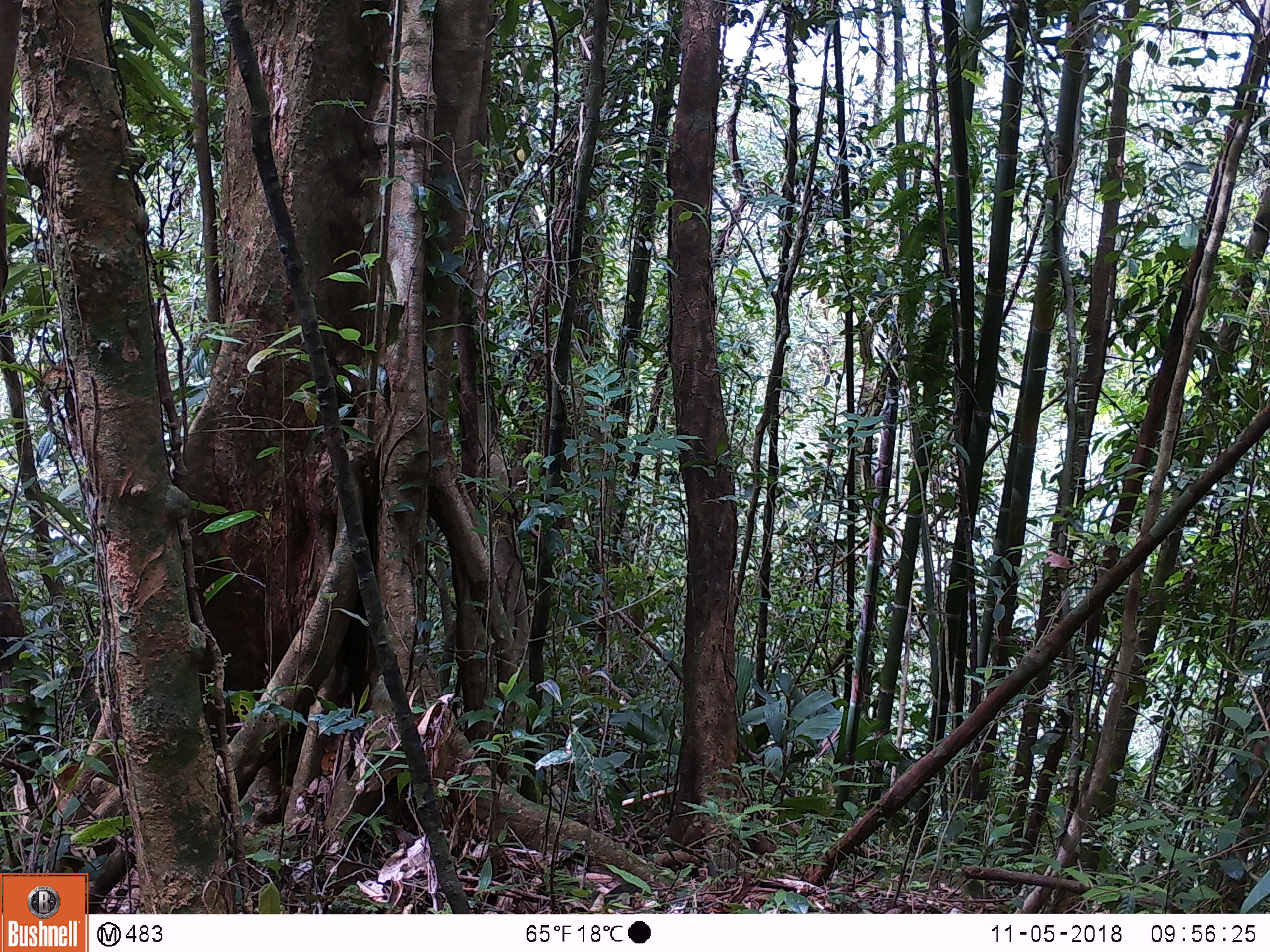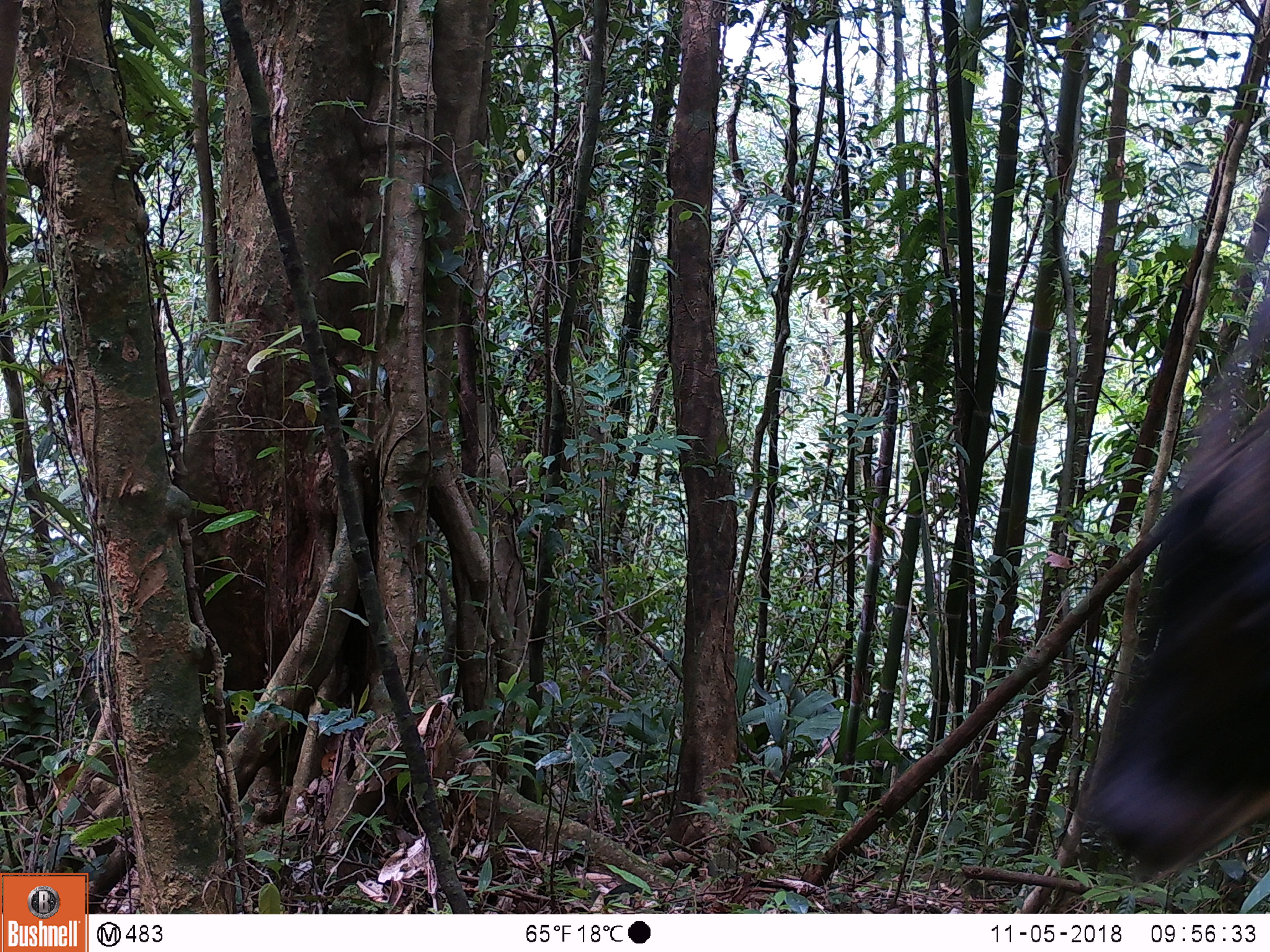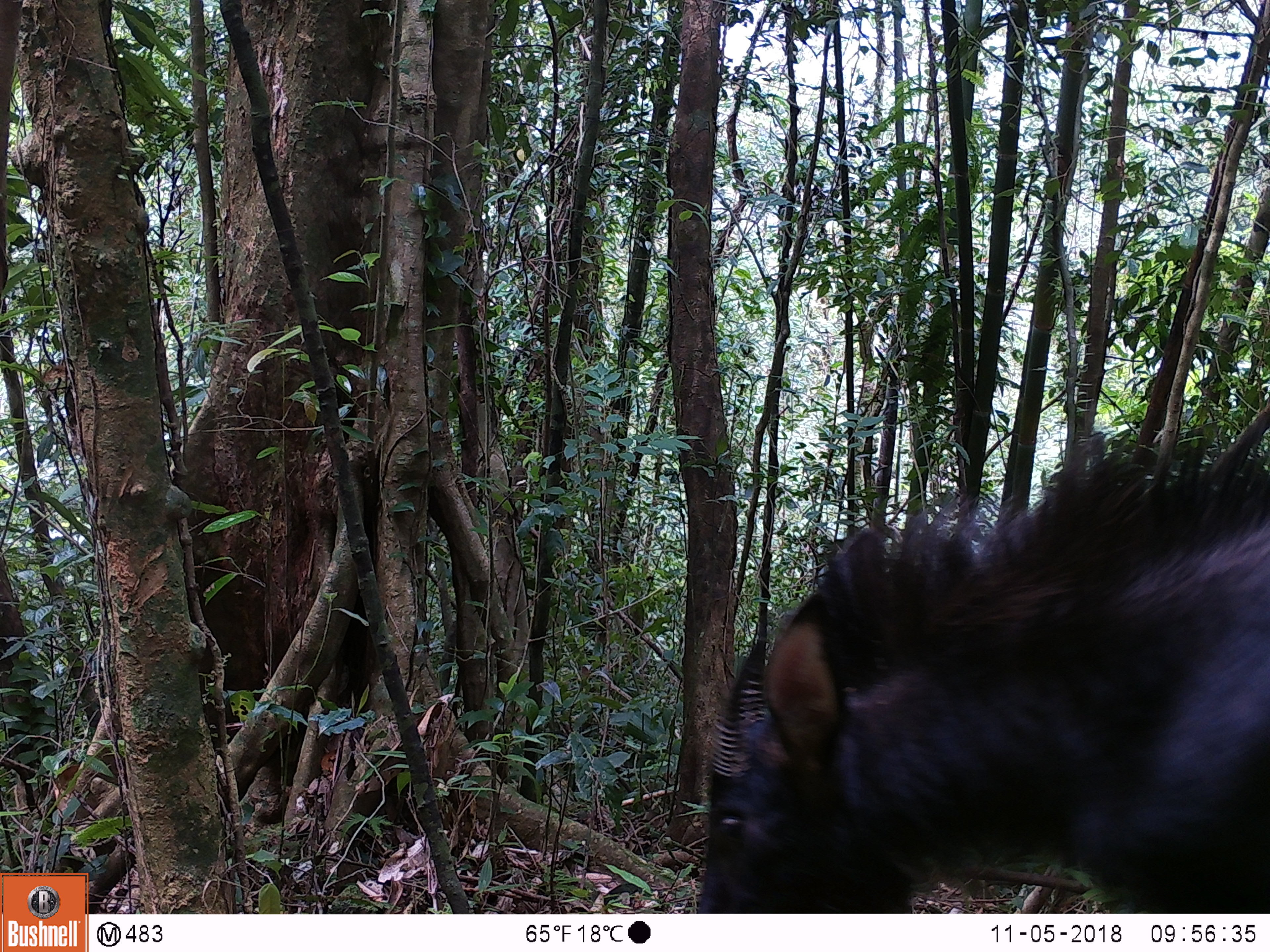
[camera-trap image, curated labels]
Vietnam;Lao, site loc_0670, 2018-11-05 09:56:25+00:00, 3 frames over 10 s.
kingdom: Animalia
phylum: Chordata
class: Mammalia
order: Artiodactyla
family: Bovidae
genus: Capricornis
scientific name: Capricornis sumatraensis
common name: chinese serow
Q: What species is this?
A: Chinese serow (Capricornis sumatraensis).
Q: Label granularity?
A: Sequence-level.